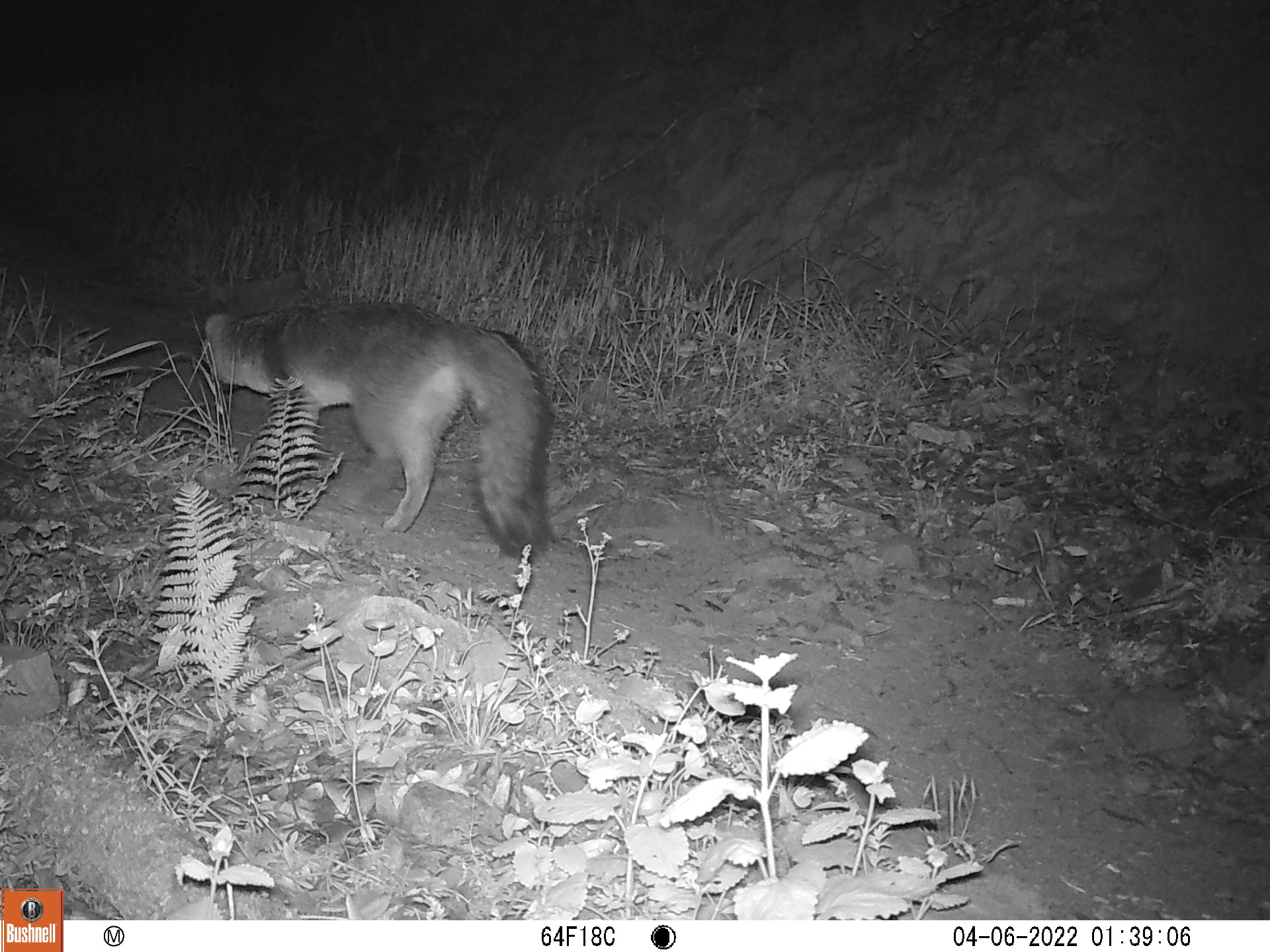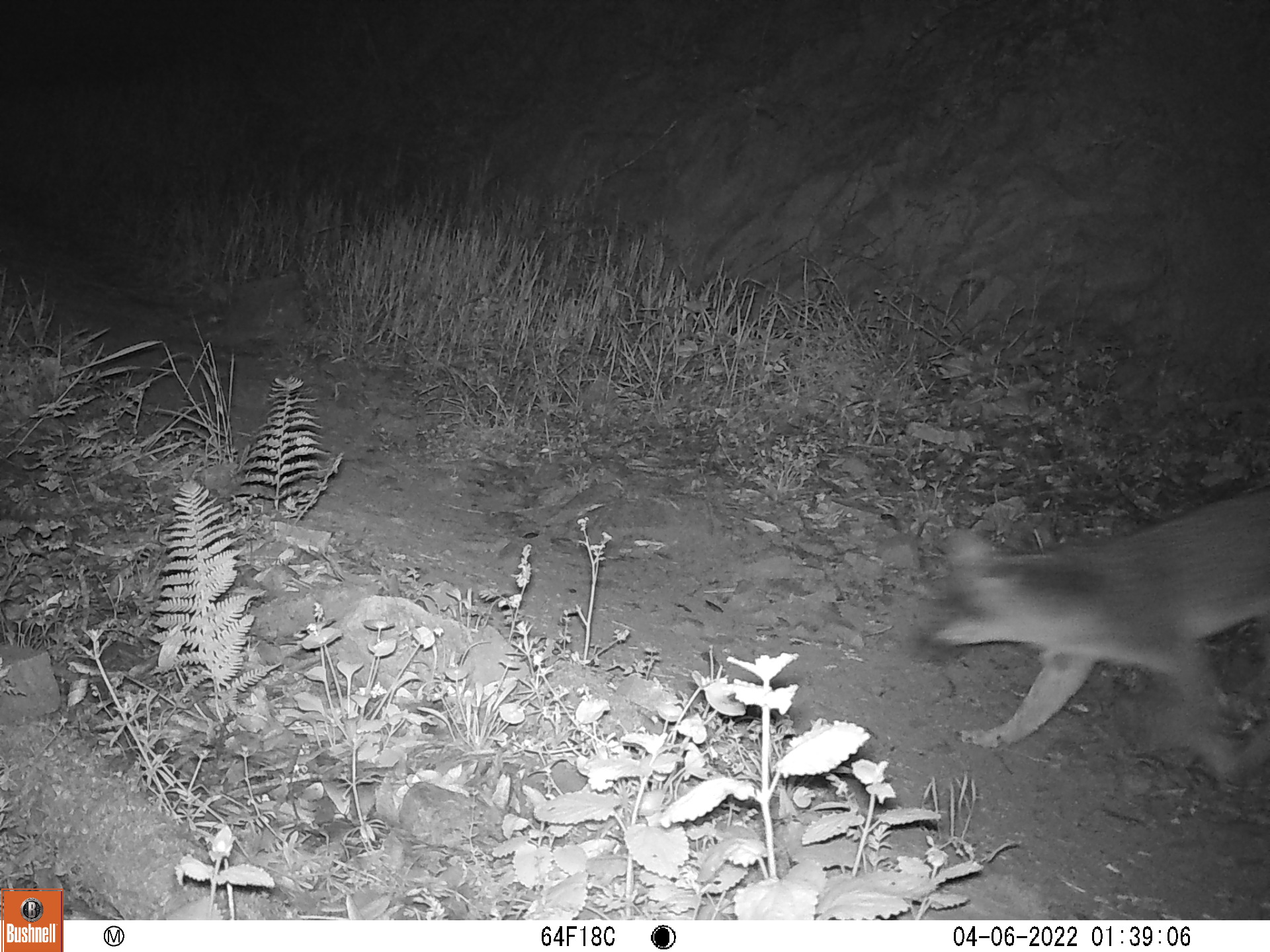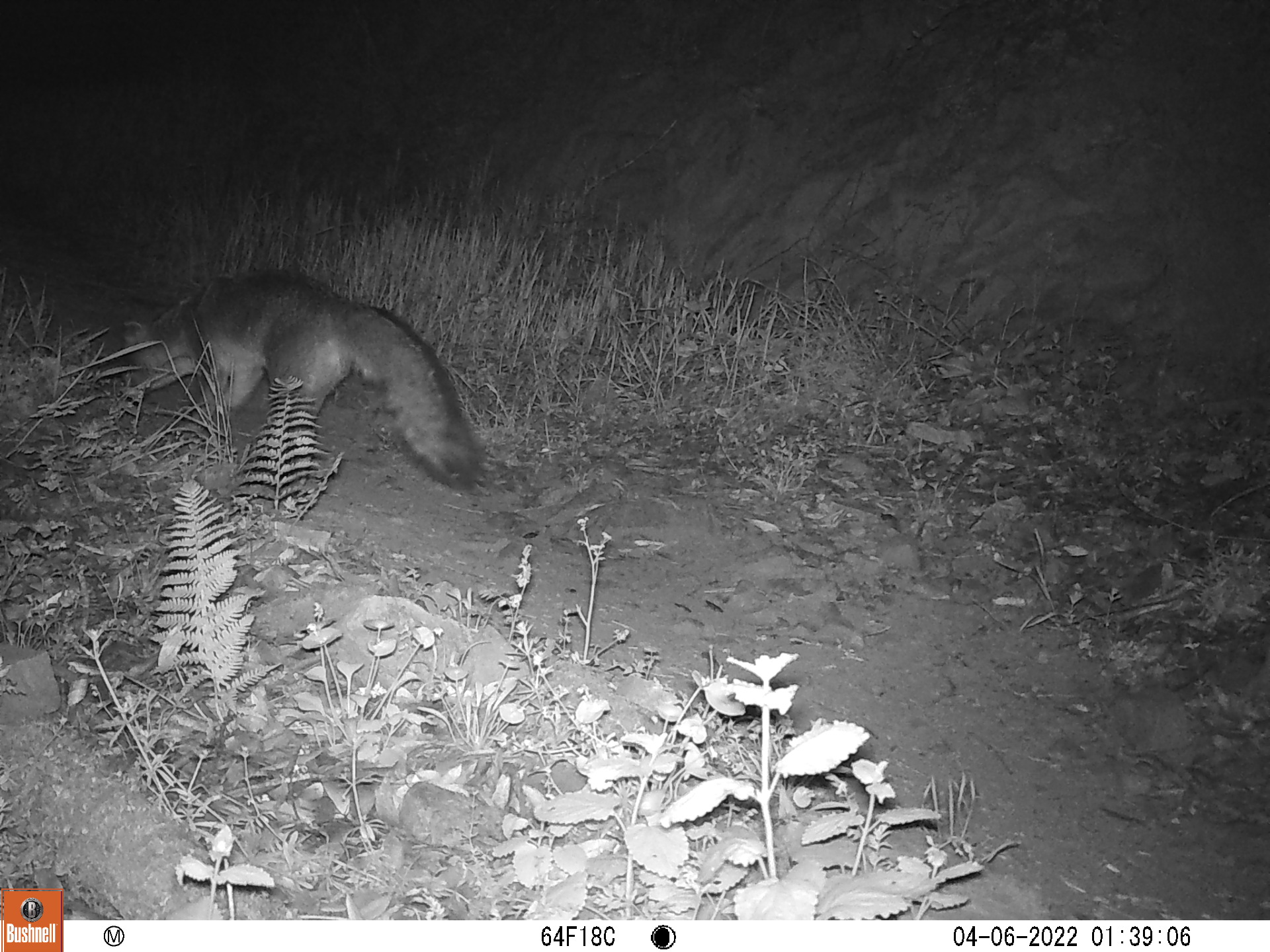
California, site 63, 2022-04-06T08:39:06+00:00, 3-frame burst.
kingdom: Animalia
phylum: Chordata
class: Mammalia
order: Carnivora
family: Canidae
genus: Urocyon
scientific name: Urocyon cinereoargenteus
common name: gray fox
Gray fox (Urocyon cinereoargenteus).